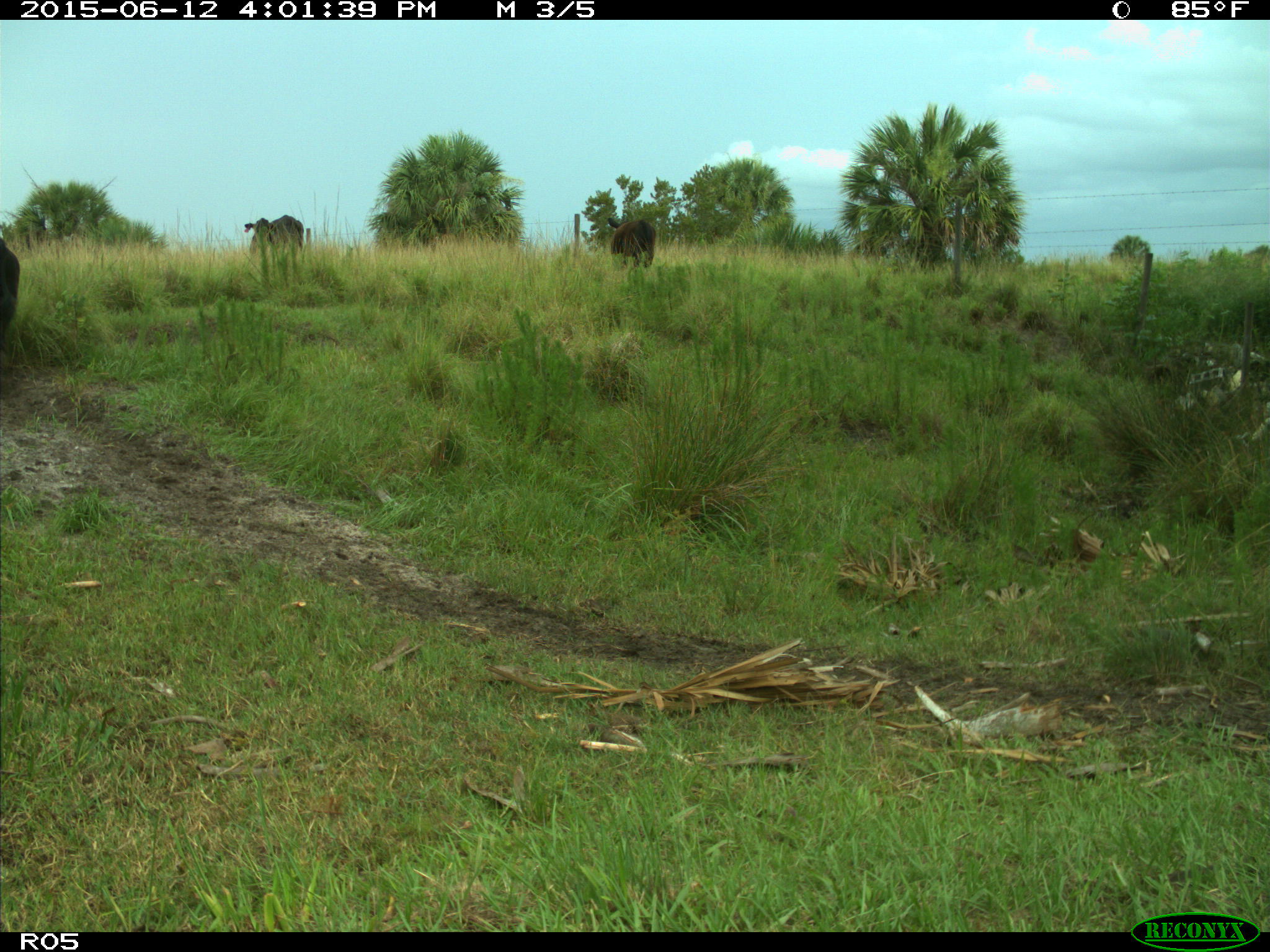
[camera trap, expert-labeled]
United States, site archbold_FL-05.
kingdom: Animalia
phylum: Chordata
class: Mammalia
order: Artiodactyla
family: Bovidae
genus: Bos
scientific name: Bos taurus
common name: domestic cow